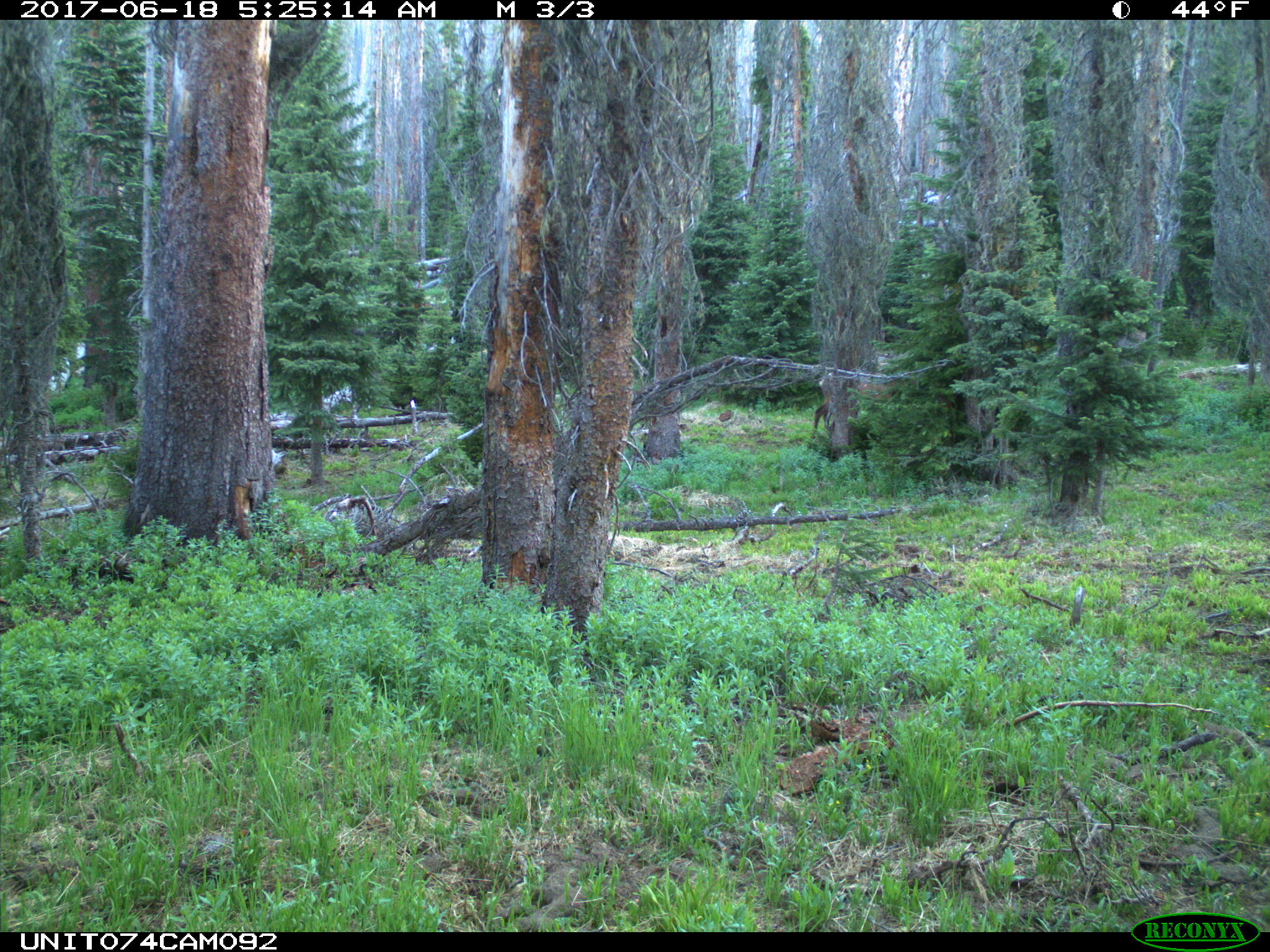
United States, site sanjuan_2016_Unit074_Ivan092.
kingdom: Animalia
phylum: Chordata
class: Mammalia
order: Artiodactyla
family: Cervidae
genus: Cervus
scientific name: Cervus elaphus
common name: red deer